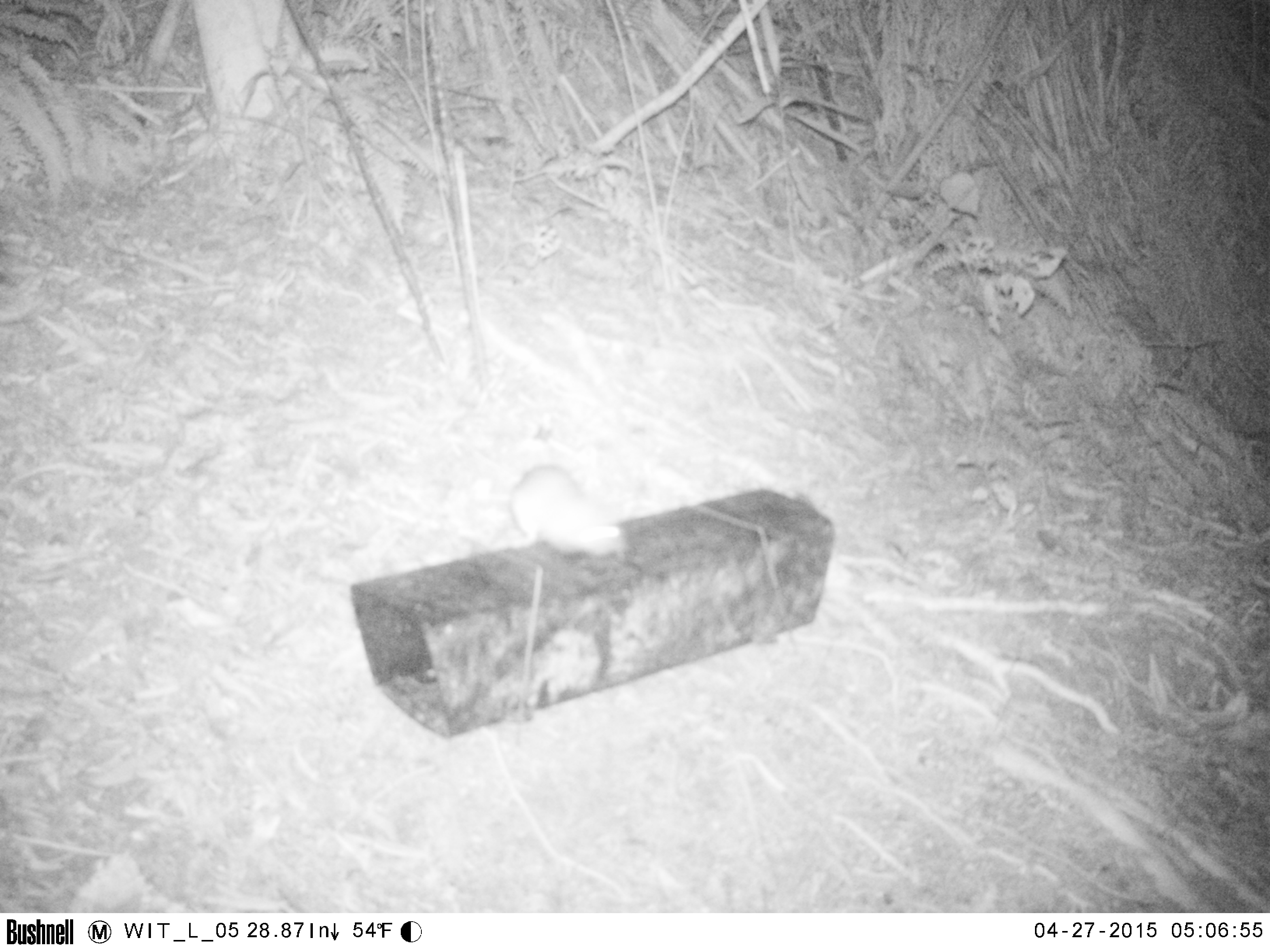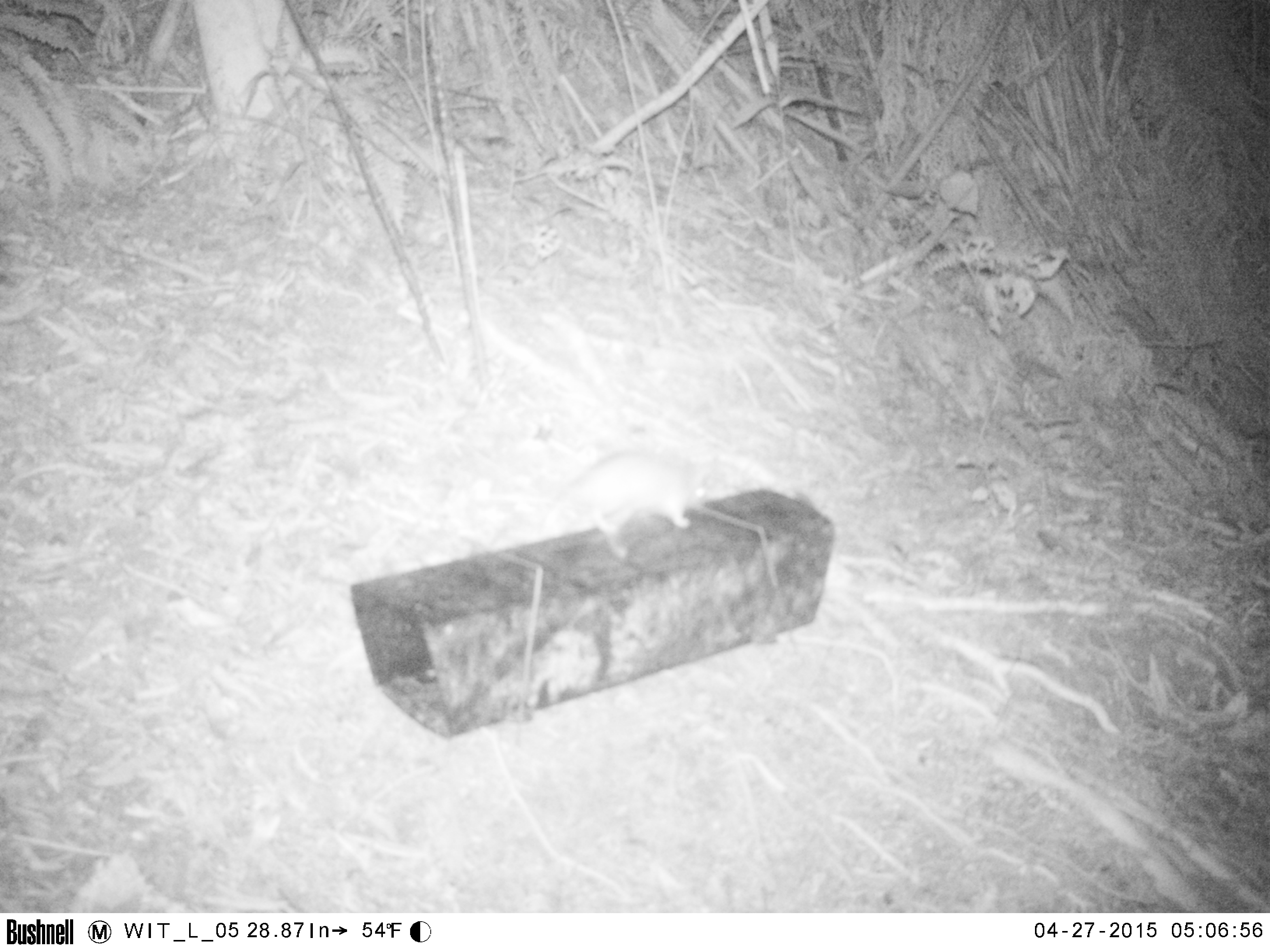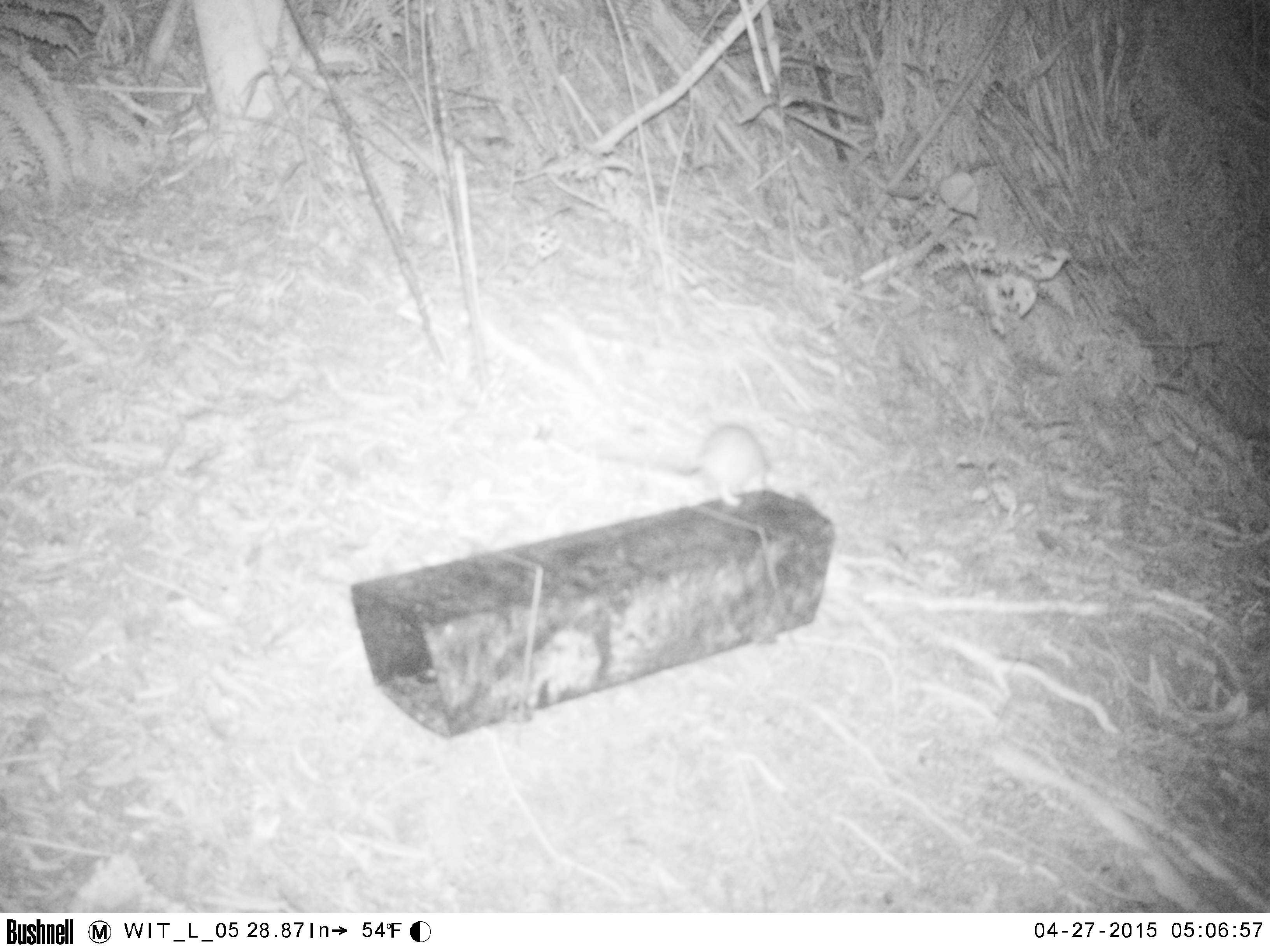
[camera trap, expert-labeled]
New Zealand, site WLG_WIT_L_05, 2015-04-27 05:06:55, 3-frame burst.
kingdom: Animalia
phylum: Chordata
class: Mammalia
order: Rodentia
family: Muridae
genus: Rattus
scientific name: Rattus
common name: rat